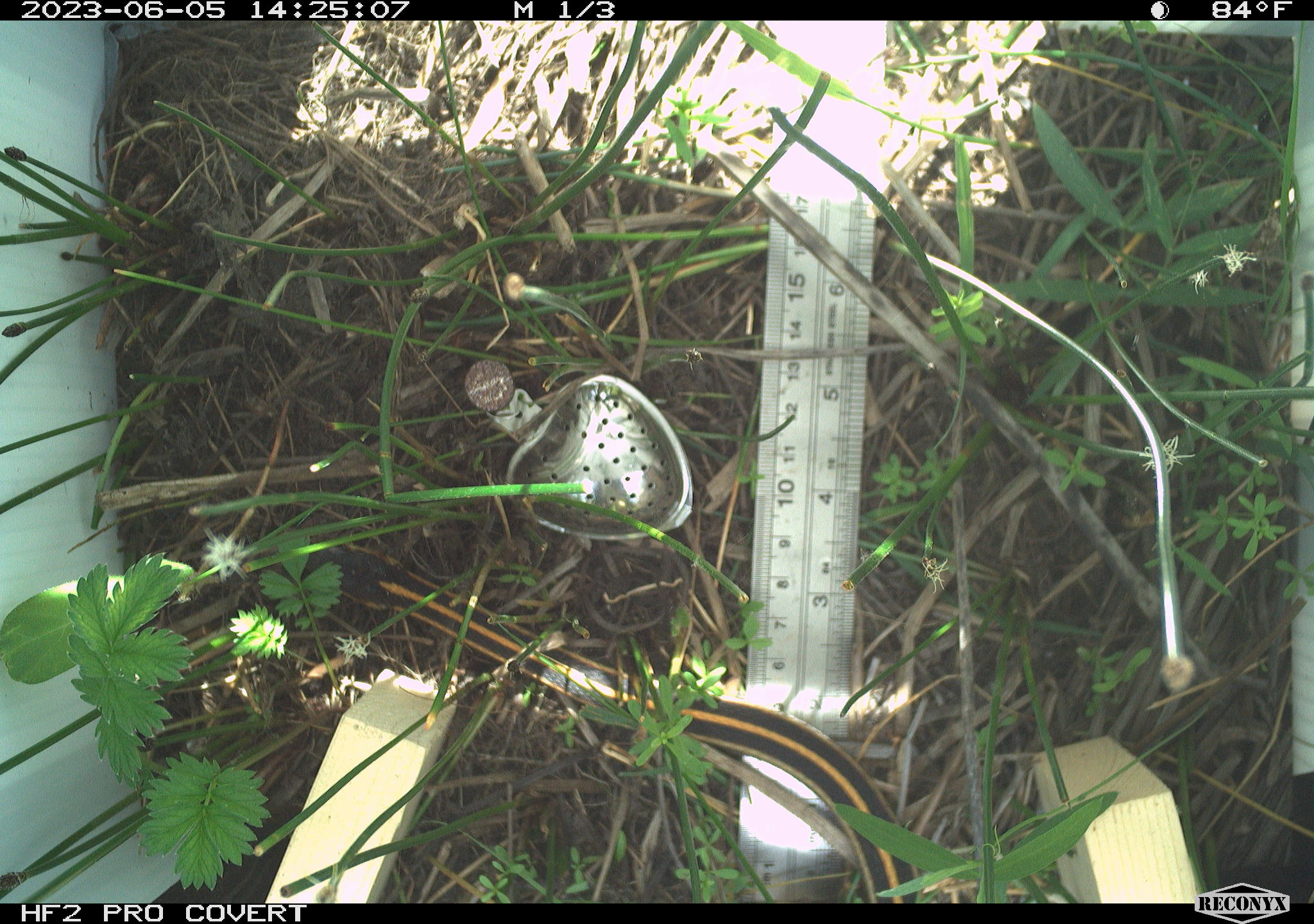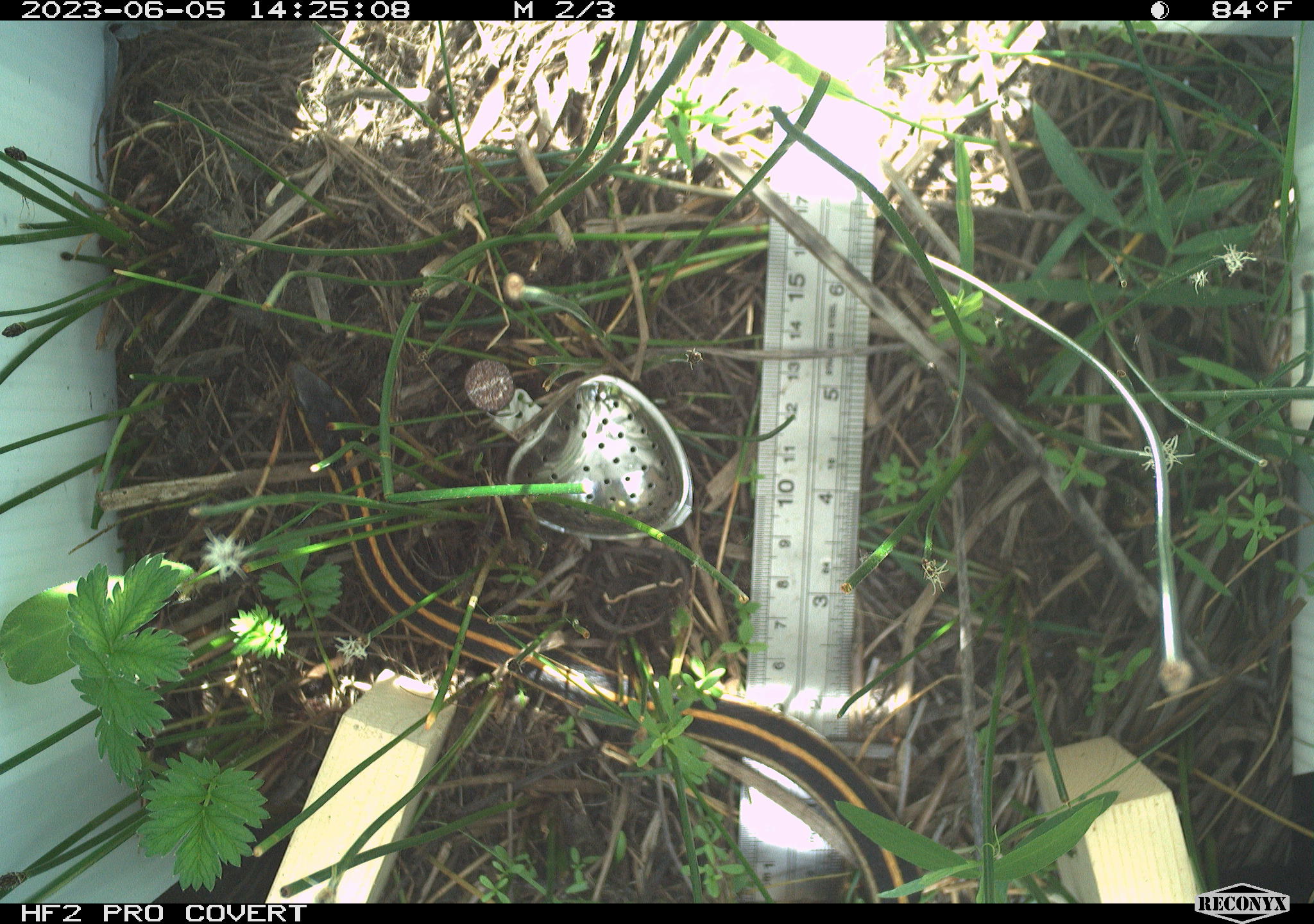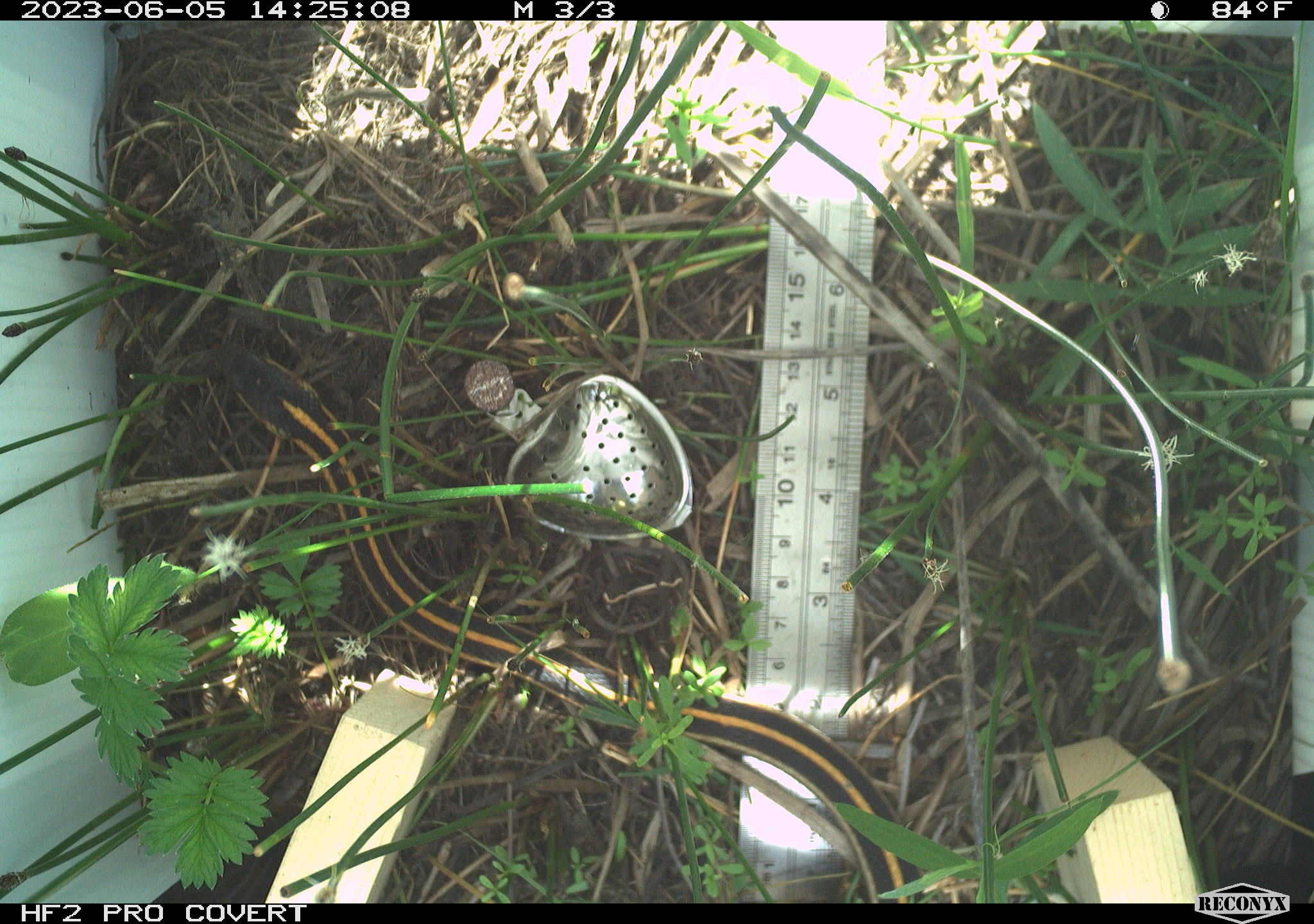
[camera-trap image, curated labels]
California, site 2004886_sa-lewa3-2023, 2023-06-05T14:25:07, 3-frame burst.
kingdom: Animalia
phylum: Chordata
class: Reptilia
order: Squamata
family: Colubridae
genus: Thamnophis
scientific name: Thamnophis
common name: american gartersnakes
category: thamnophis species